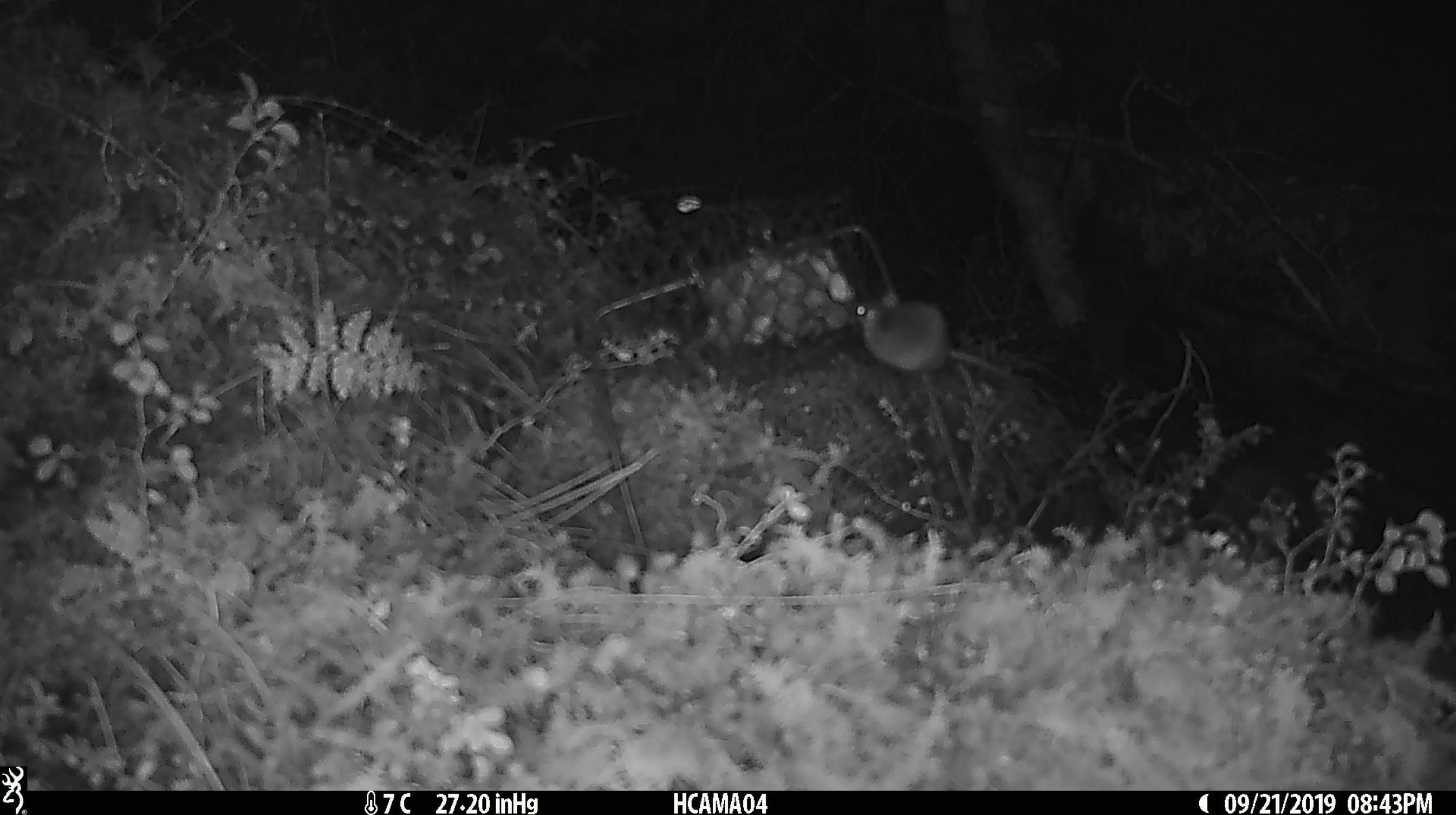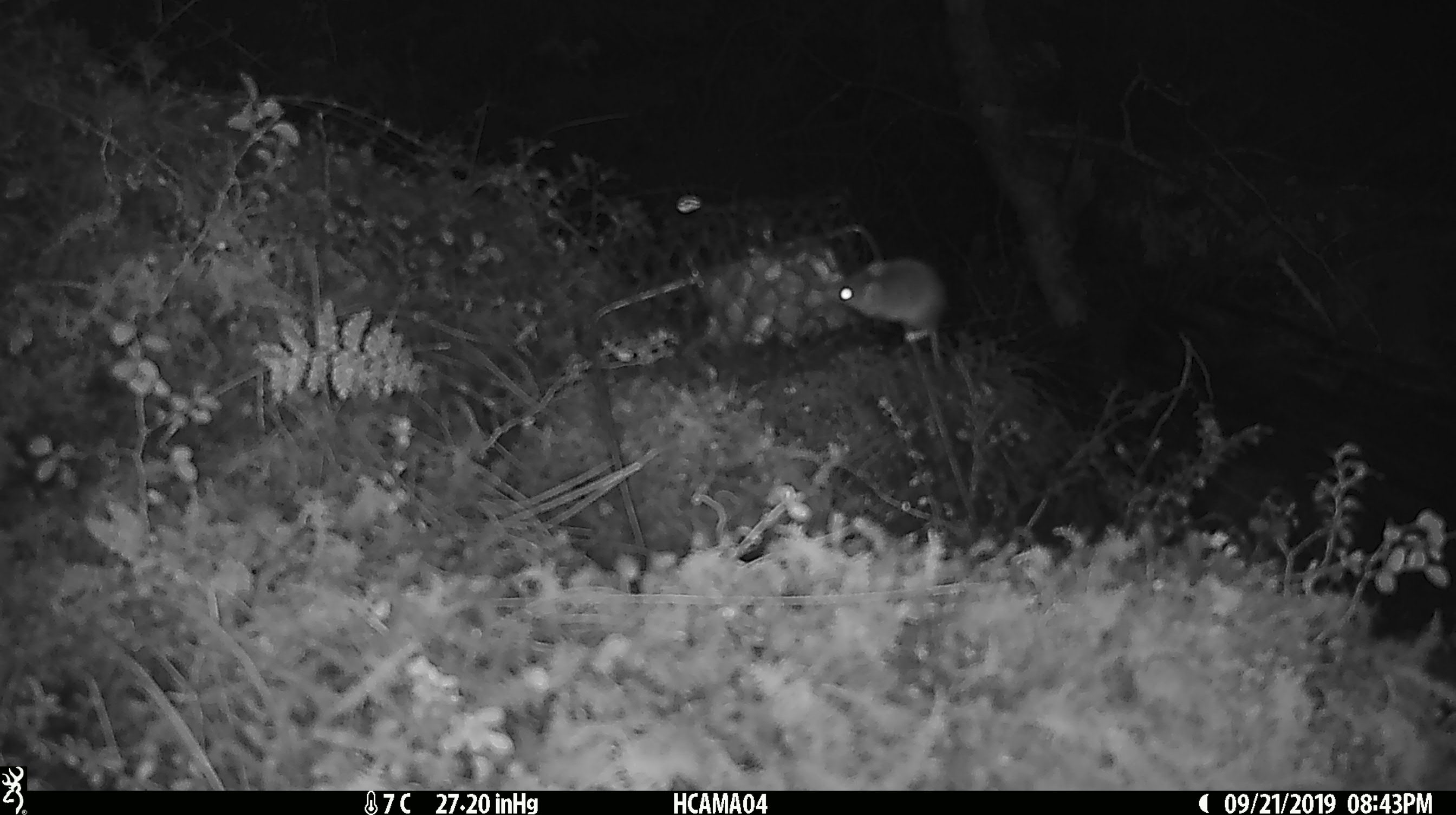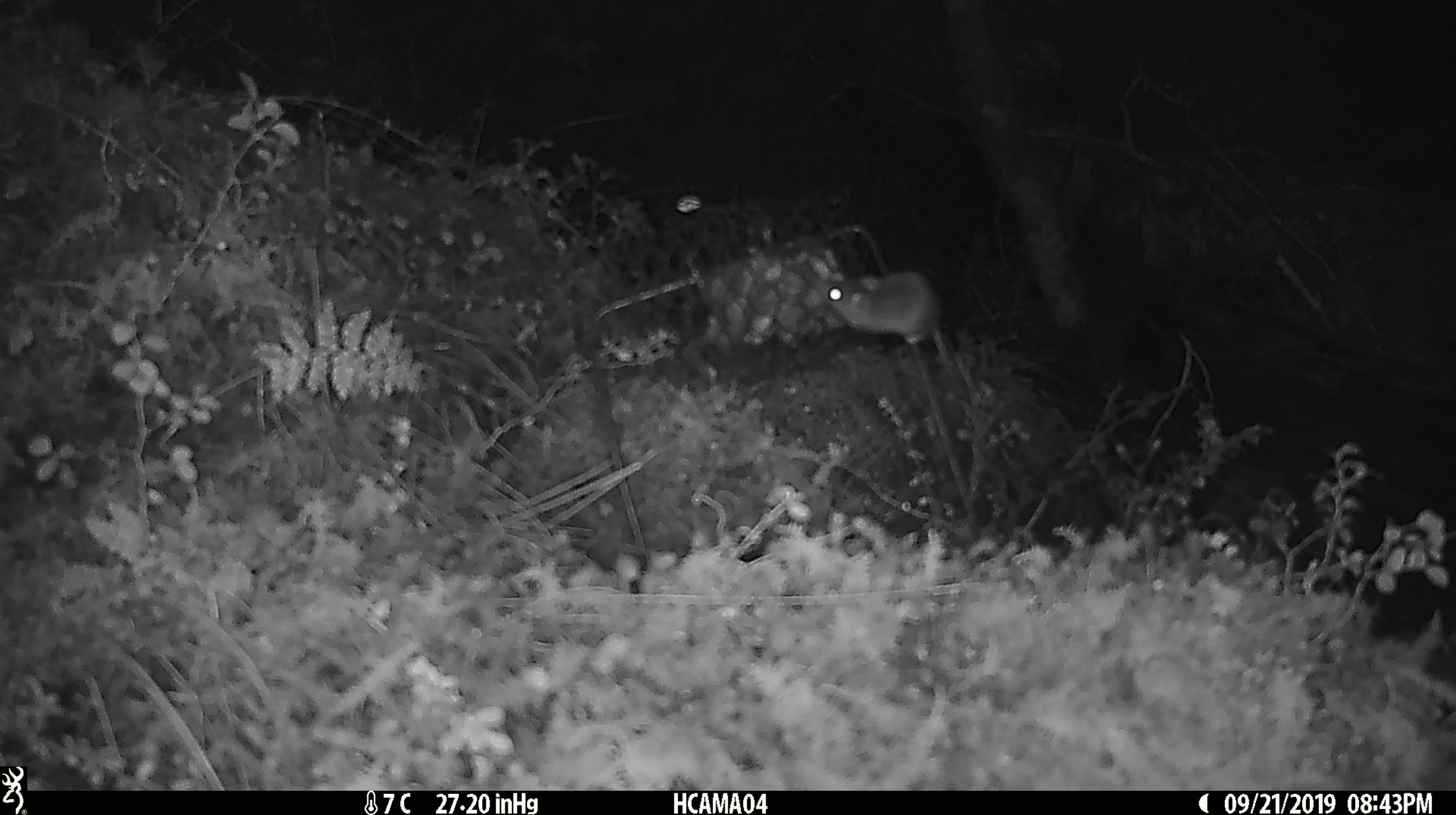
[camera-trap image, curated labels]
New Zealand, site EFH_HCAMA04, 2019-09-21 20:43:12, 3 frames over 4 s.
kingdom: Animalia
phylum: Chordata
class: Mammalia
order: Rodentia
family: Muridae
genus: Mus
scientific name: Mus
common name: mouse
Mouse (Mus).